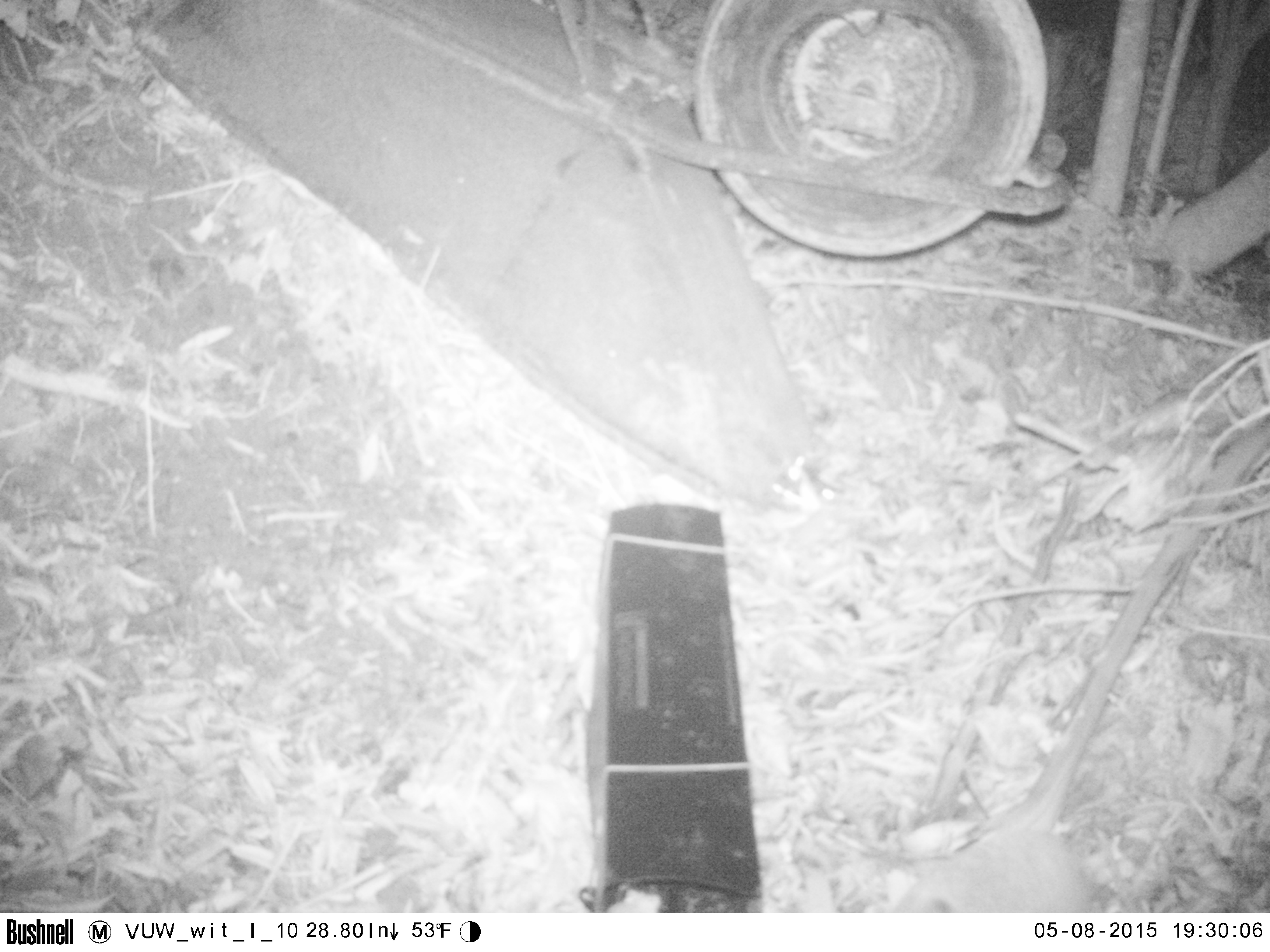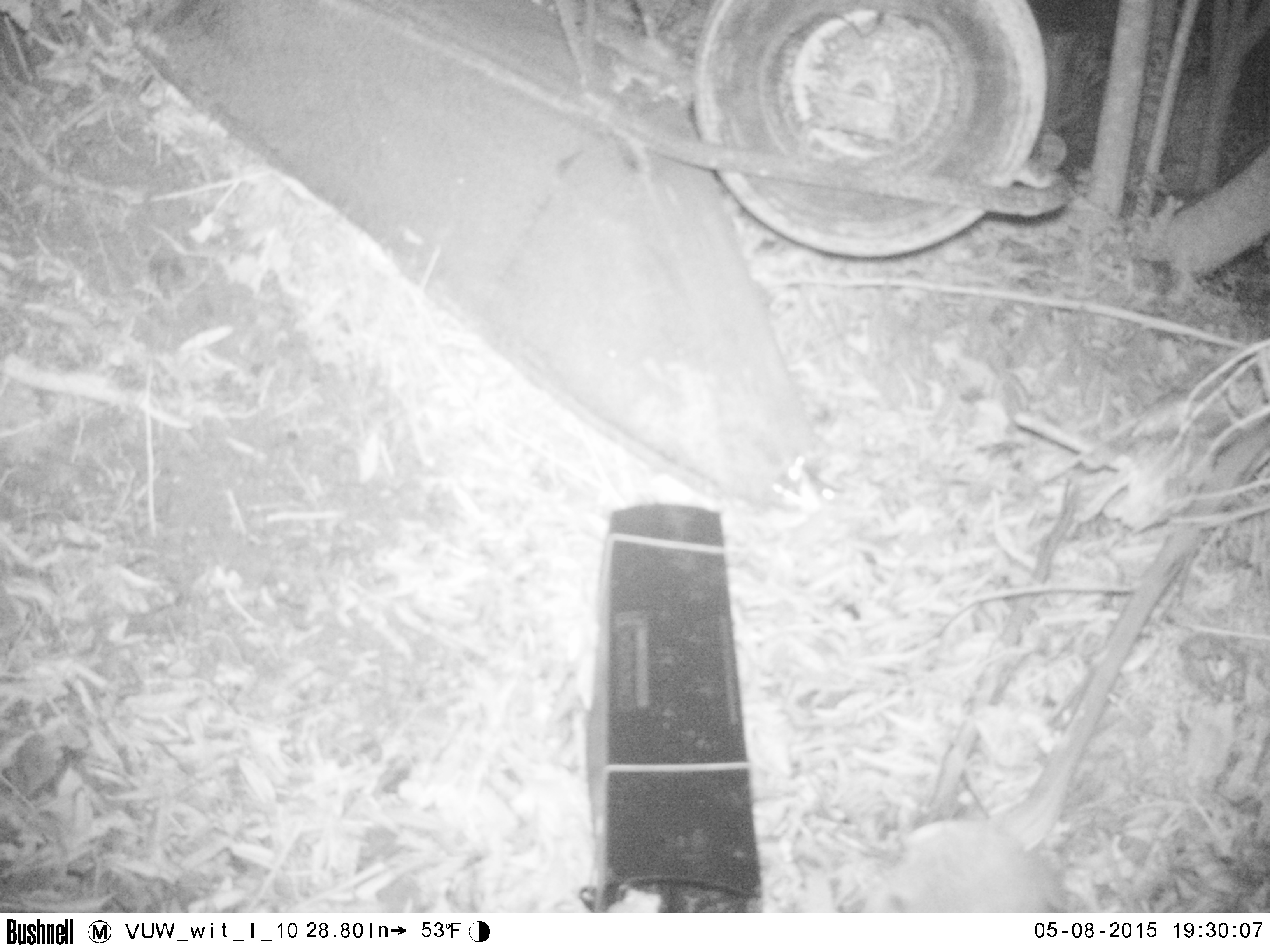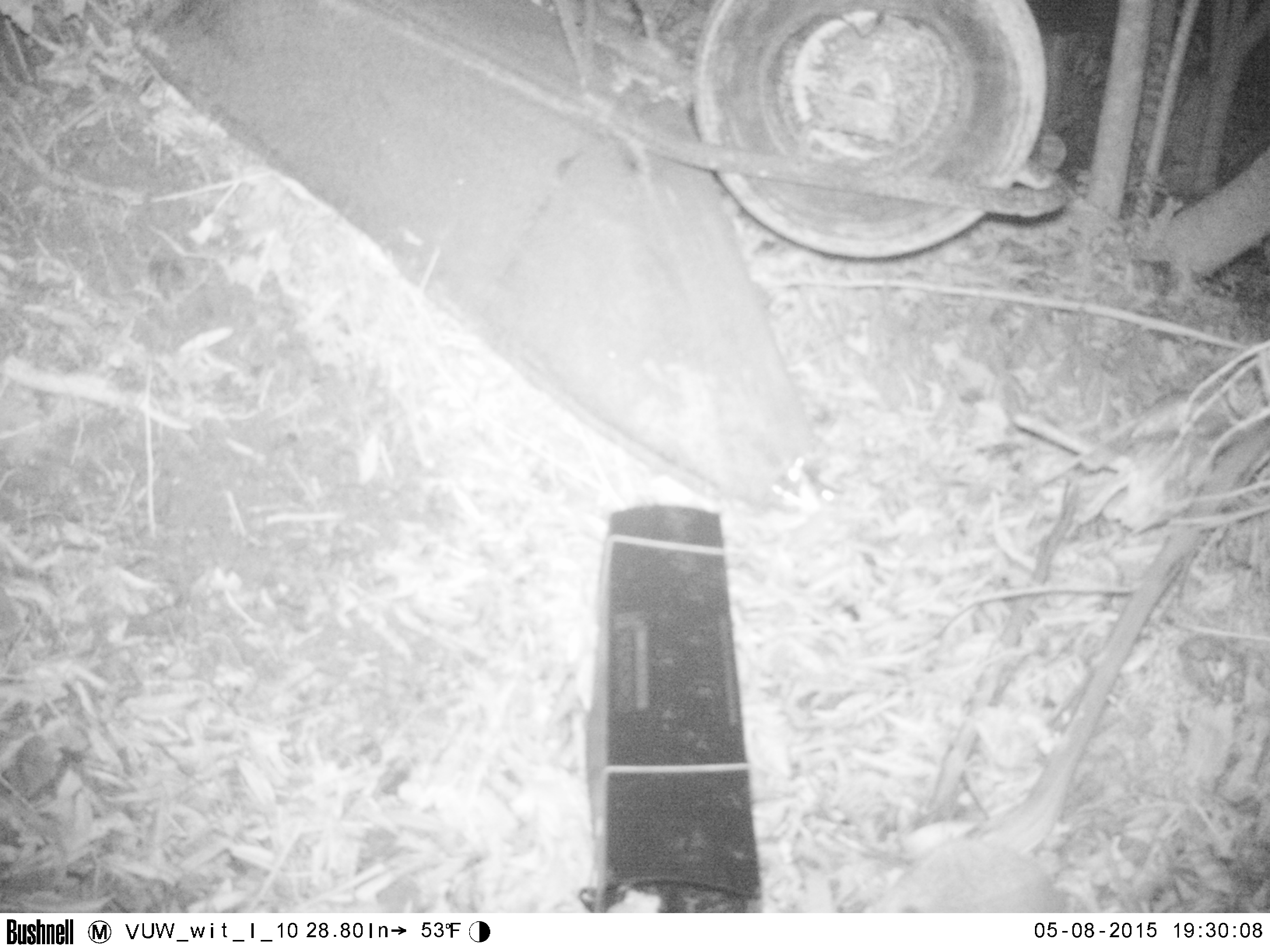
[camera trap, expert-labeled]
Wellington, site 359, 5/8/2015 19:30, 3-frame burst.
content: unidentified animal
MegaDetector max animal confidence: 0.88